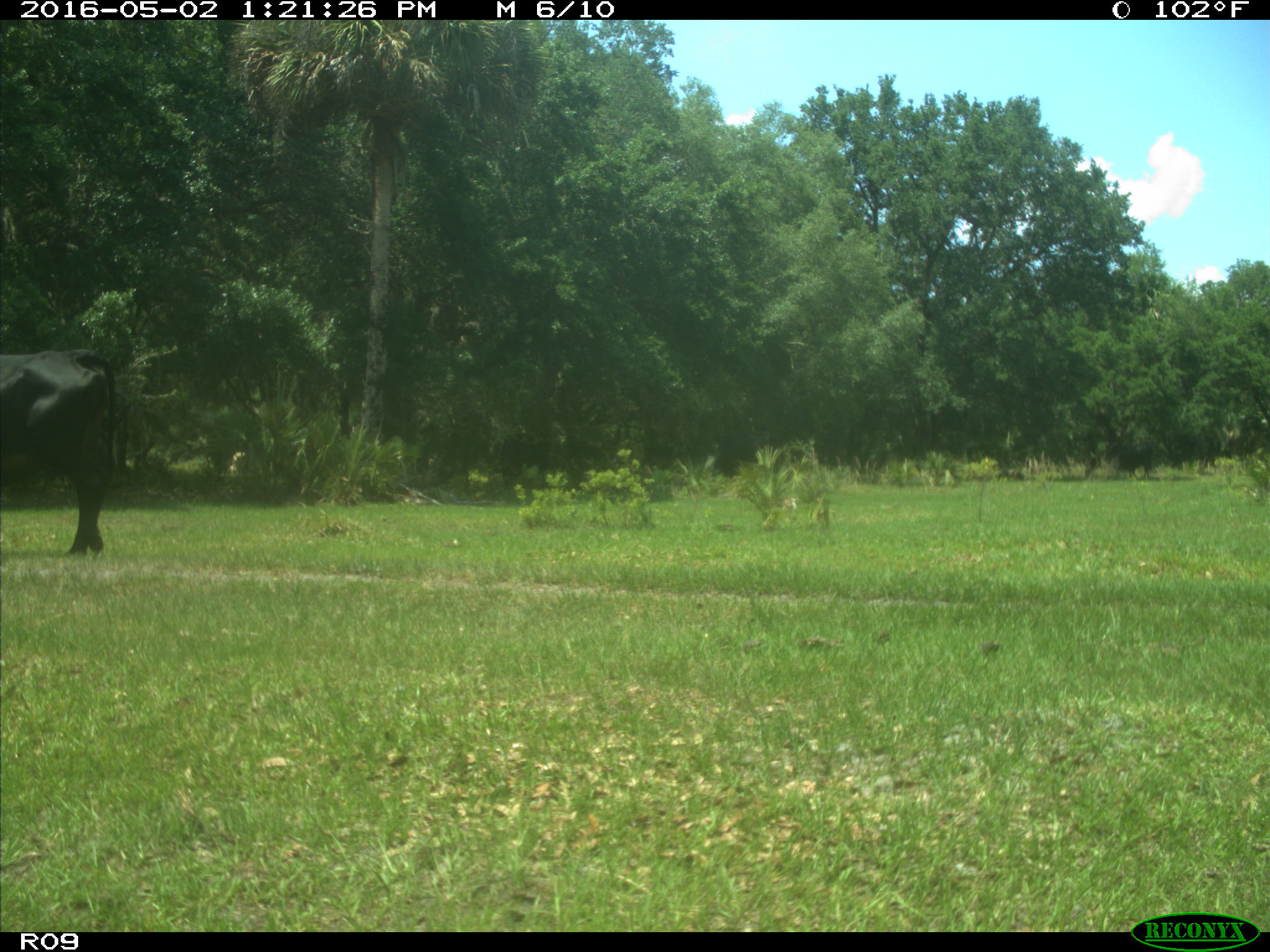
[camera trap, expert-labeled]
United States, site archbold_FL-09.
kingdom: Animalia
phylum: Chordata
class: Mammalia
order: Artiodactyla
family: Bovidae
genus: Bos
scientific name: Bos taurus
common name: domestic cow